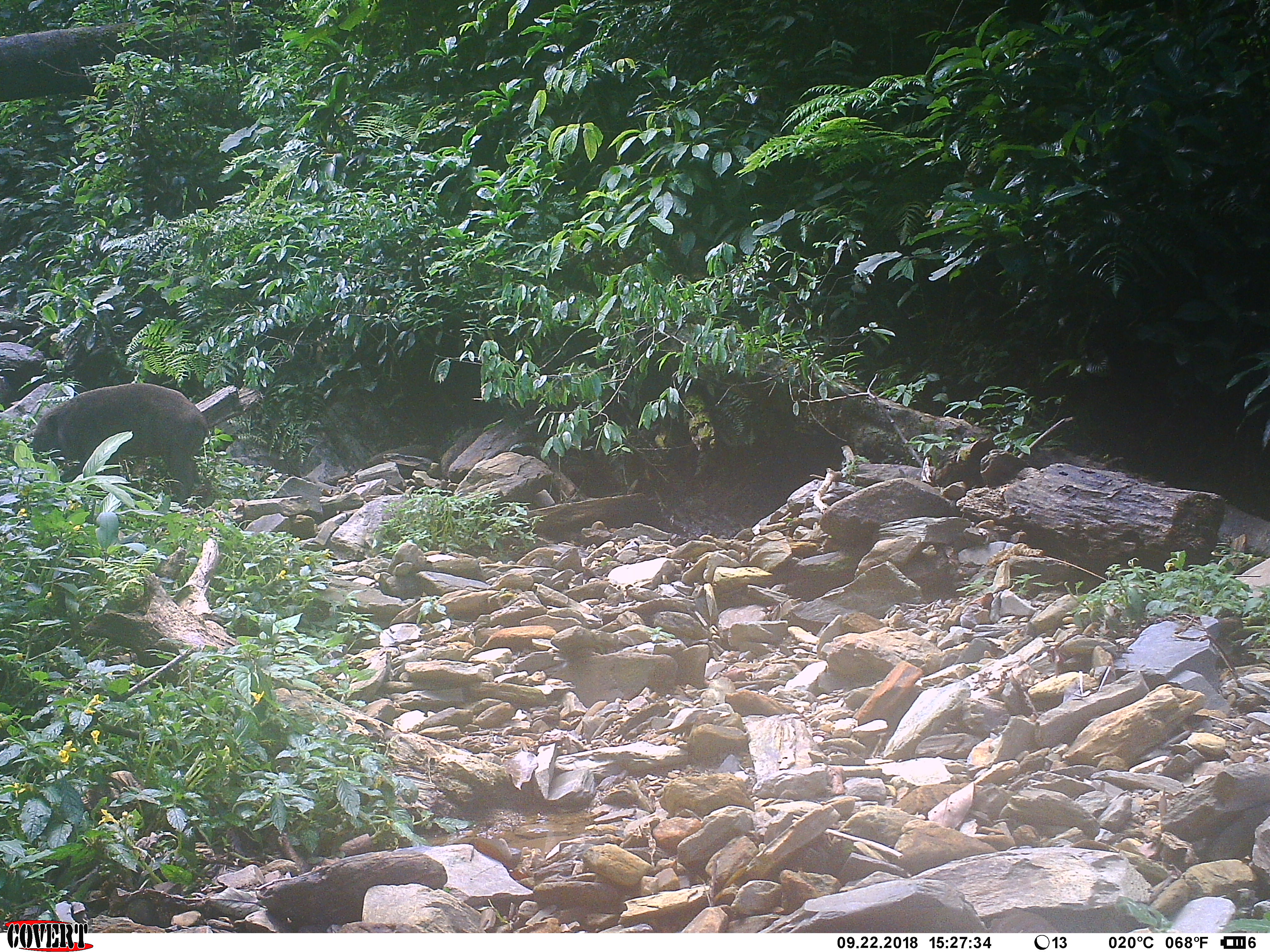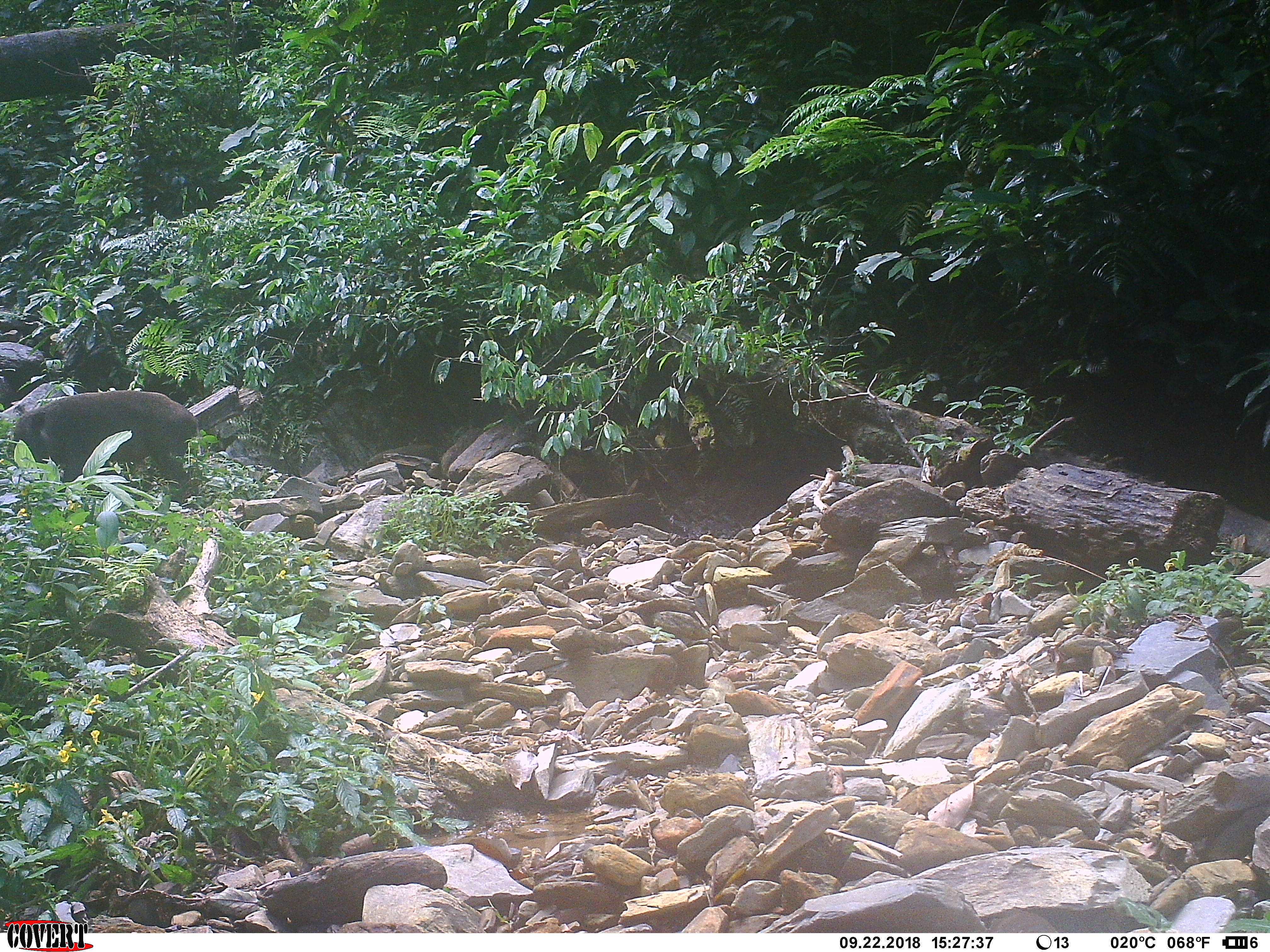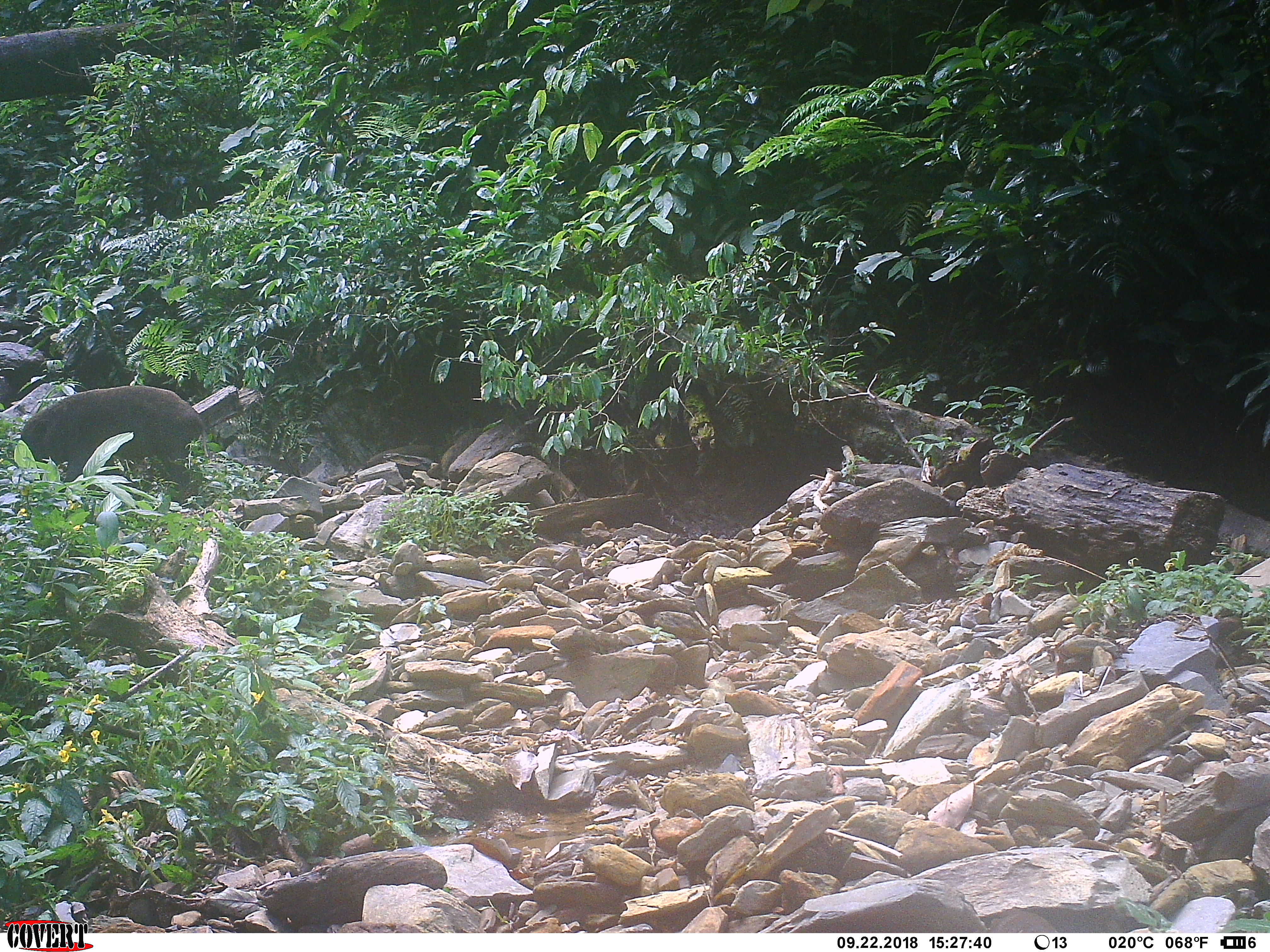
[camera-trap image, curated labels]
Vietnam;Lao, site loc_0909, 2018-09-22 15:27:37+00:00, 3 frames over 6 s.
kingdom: Animalia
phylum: Chordata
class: Mammalia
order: Artiodactyla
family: Suidae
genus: Sus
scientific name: Sus scrofa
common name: eurasian wild pig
Eurasian wild pig (Sus scrofa). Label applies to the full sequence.